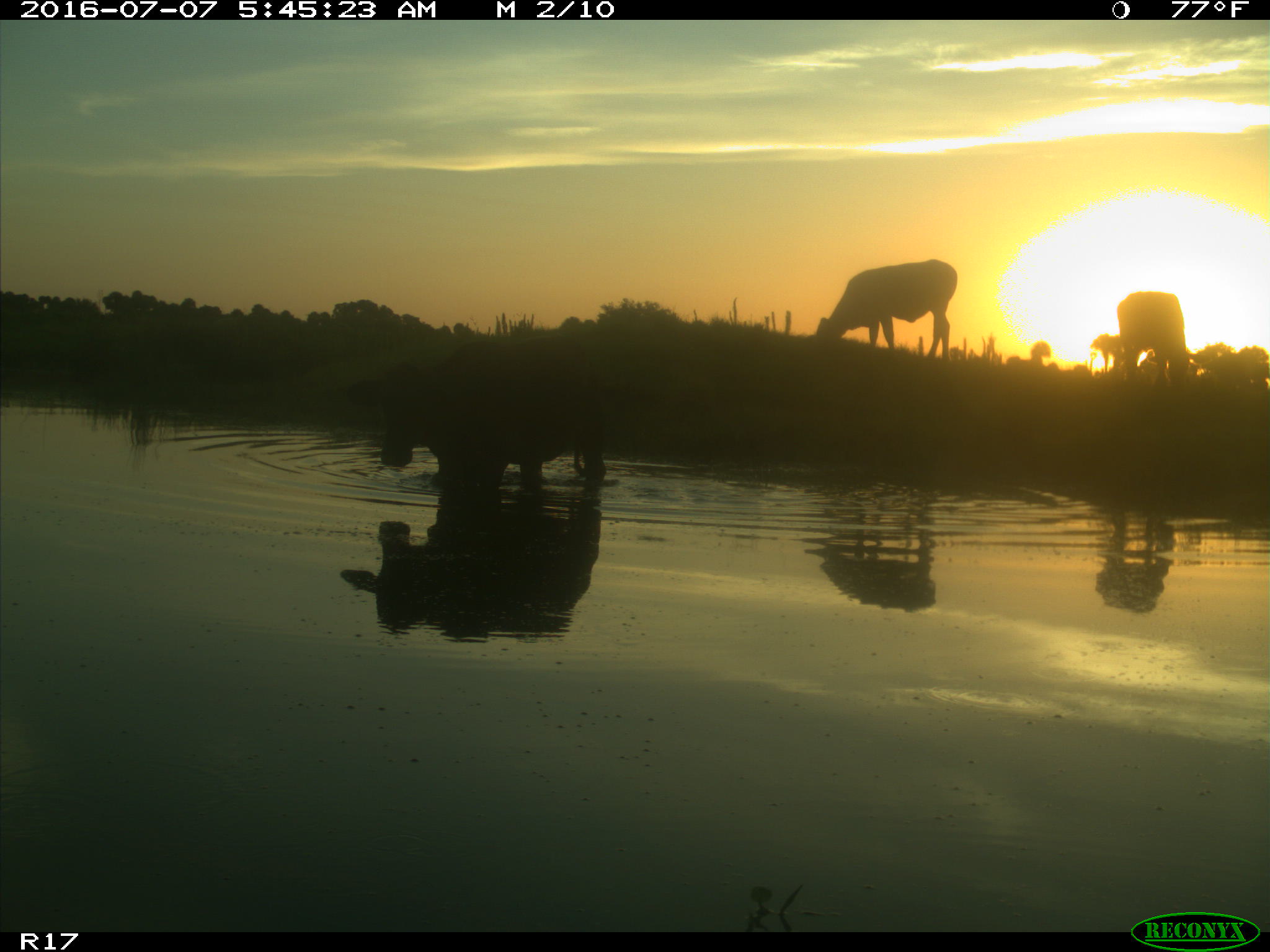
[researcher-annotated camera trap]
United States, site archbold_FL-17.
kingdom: Animalia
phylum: Chordata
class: Mammalia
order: Artiodactyla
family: Bovidae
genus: Bos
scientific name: Bos taurus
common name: domestic cow